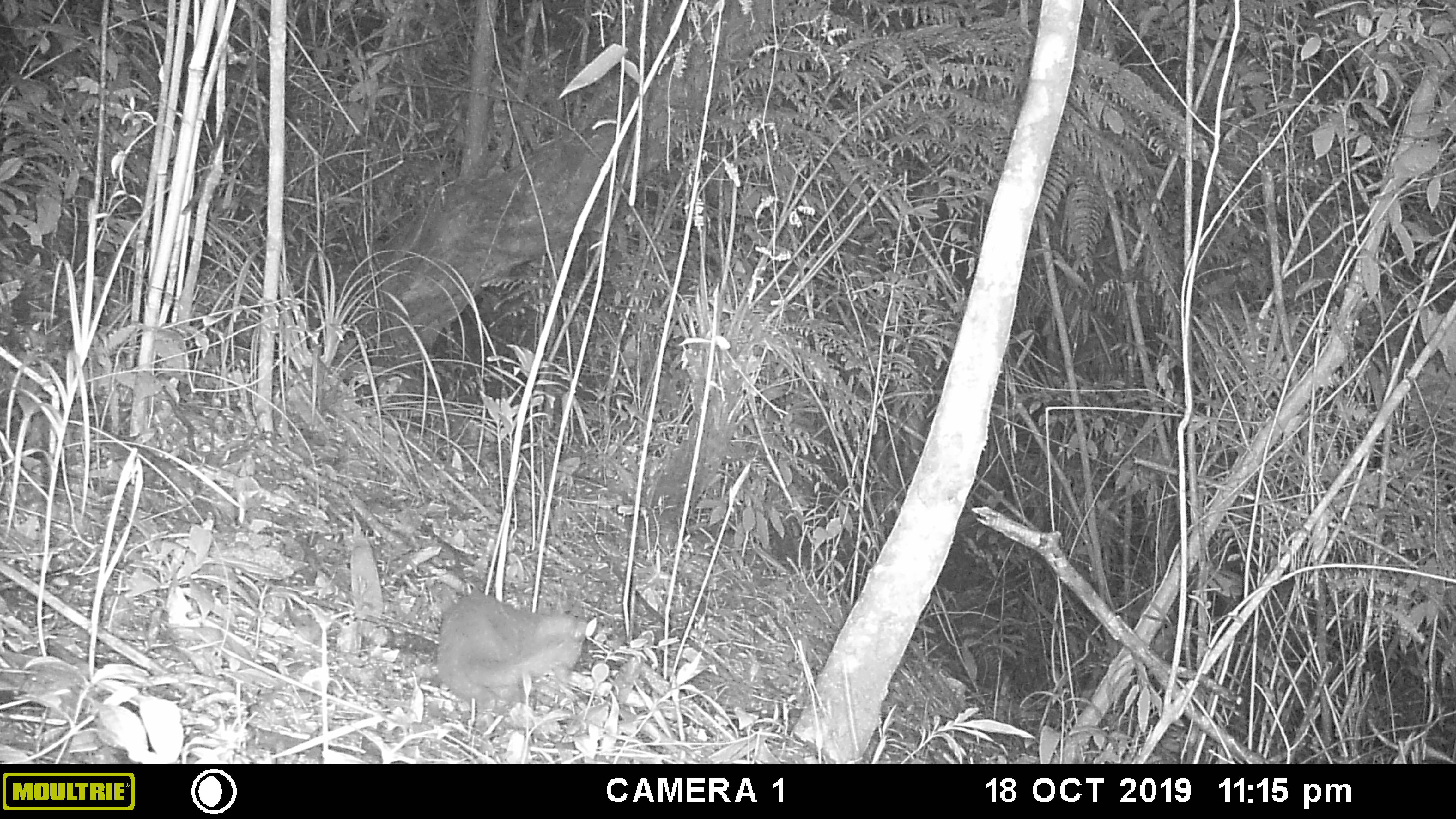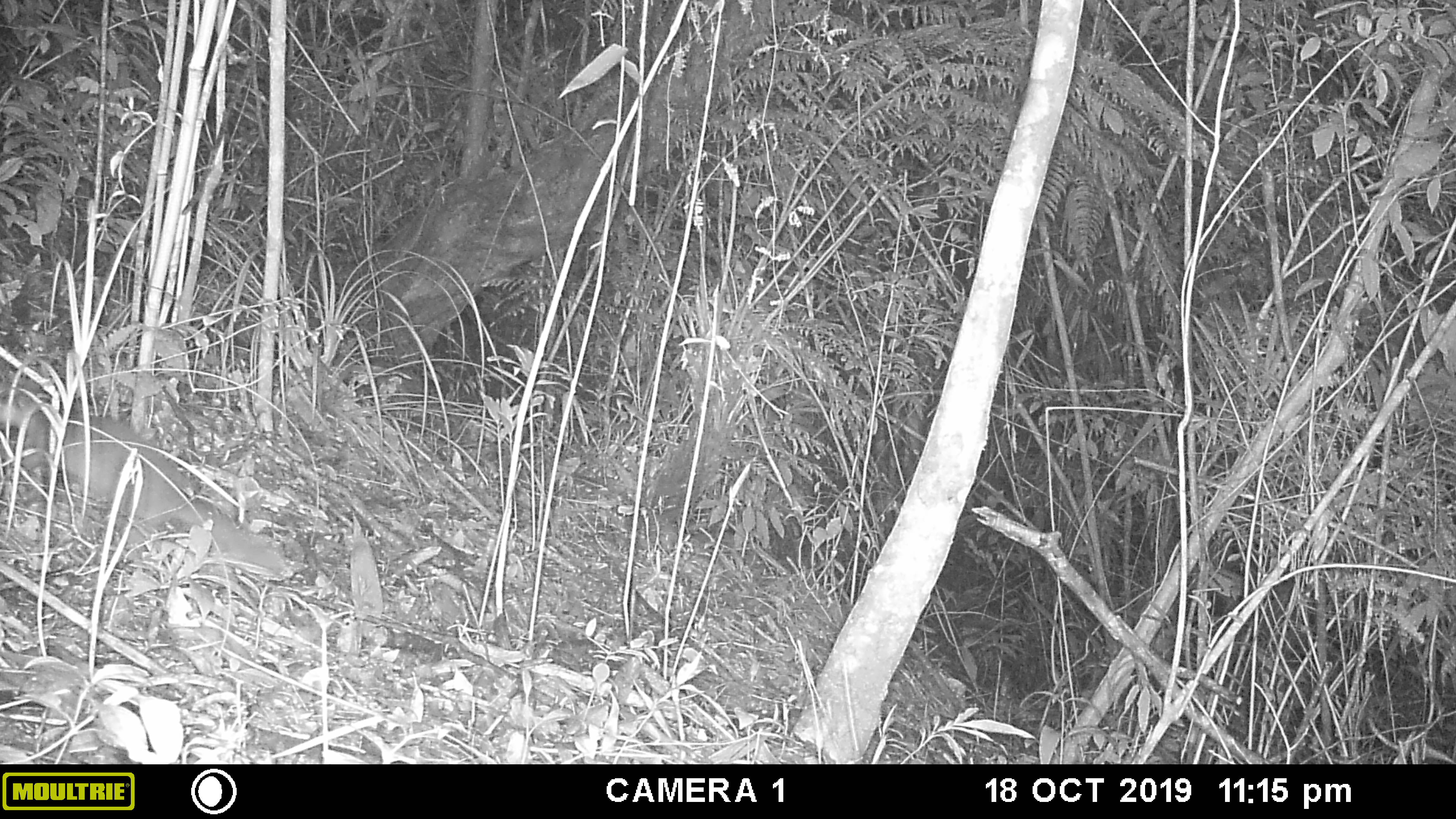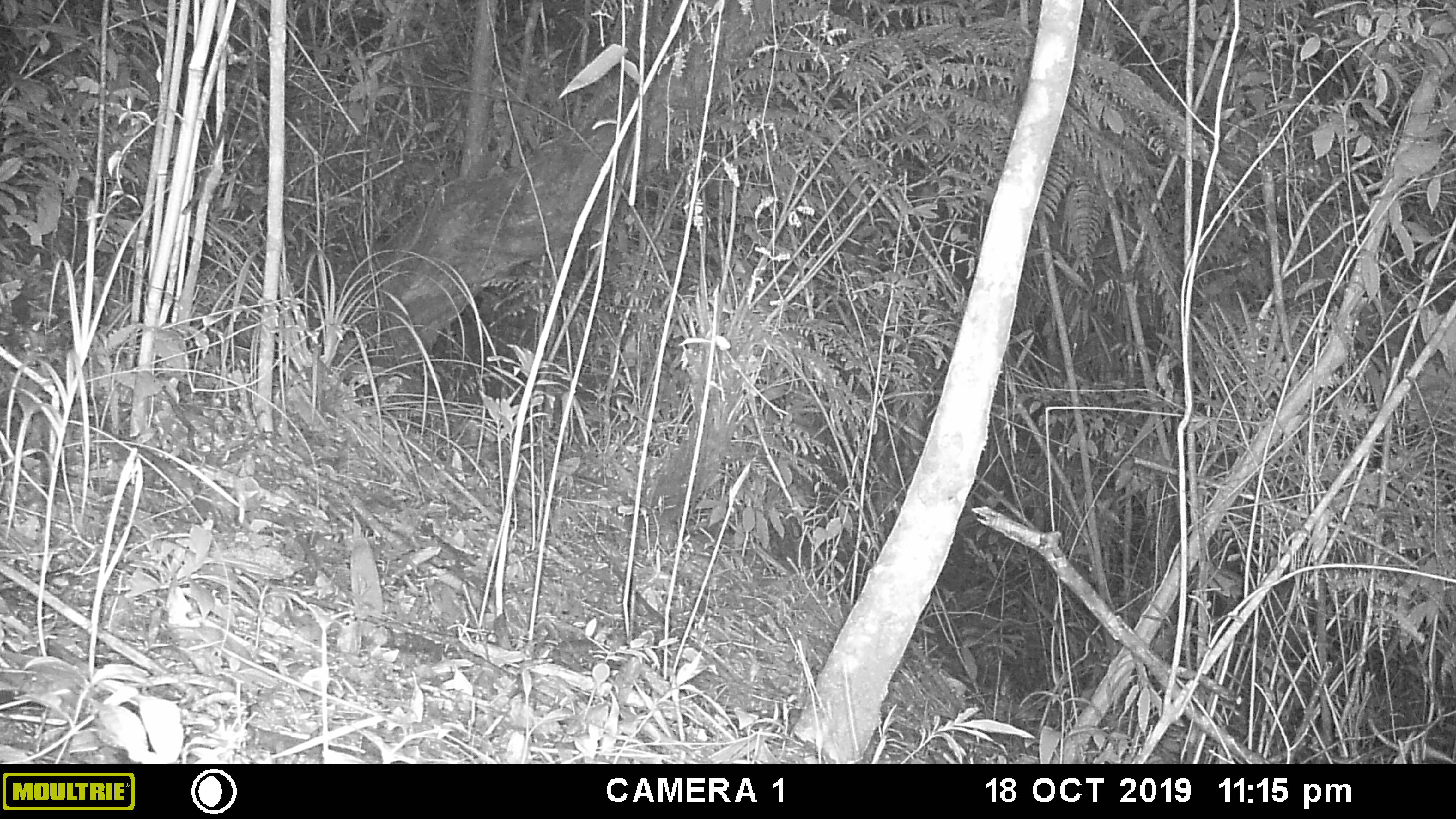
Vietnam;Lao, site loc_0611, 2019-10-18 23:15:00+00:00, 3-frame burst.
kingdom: Animalia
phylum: Chordata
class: Mammalia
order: Carnivora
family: Mustelidae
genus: Melogale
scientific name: Melogale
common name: ferret badger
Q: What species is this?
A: Ferret badger (Melogale).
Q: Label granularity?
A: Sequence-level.